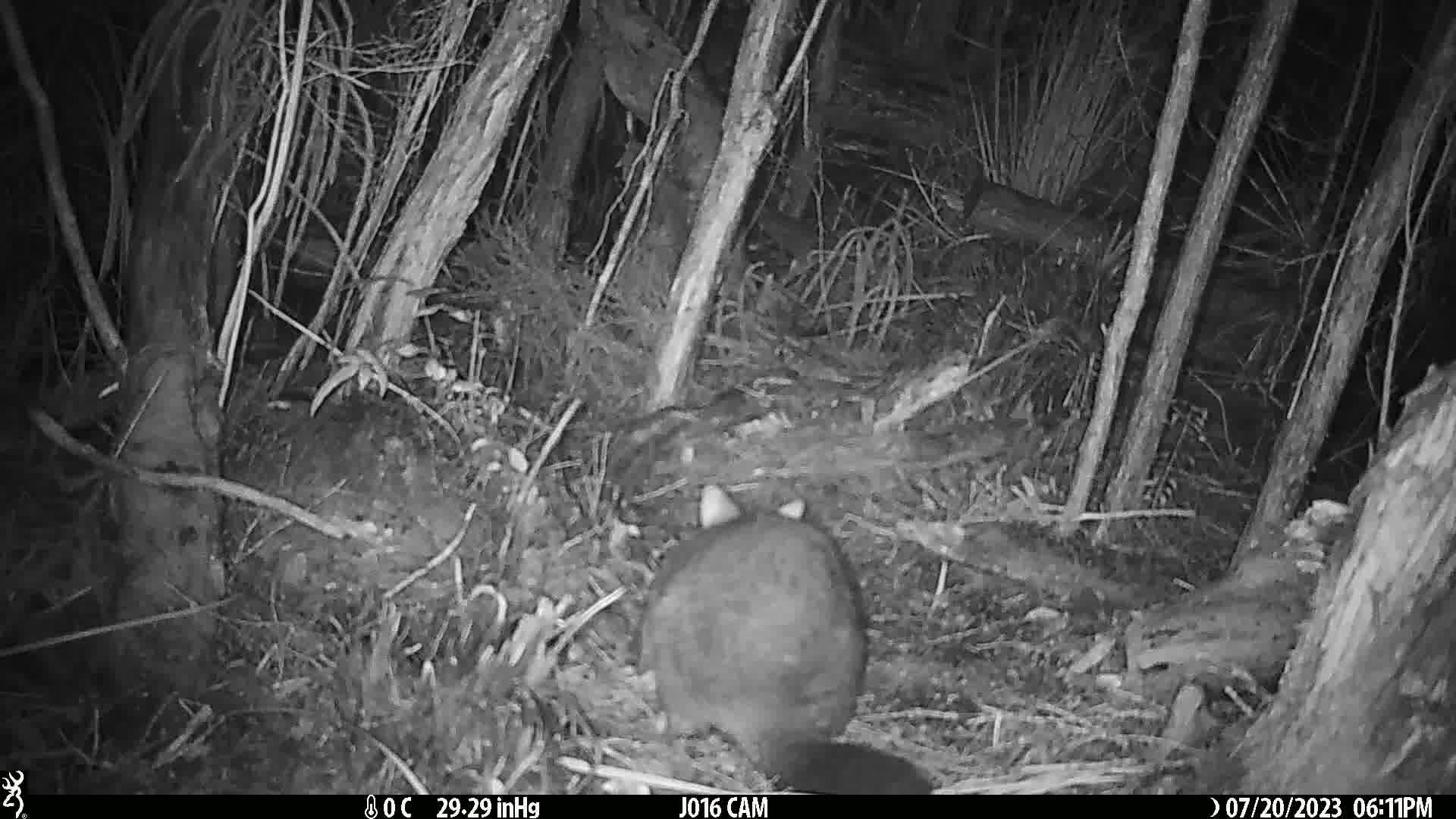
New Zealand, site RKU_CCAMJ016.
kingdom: Animalia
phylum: Chordata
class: Mammalia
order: Diprotodontia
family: Phalangeridae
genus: Trichosurus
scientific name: Trichosurus vulpecula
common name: common brushtail possum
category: possum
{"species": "possum (common brushtail possum) (Trichosurus vulpecula)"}